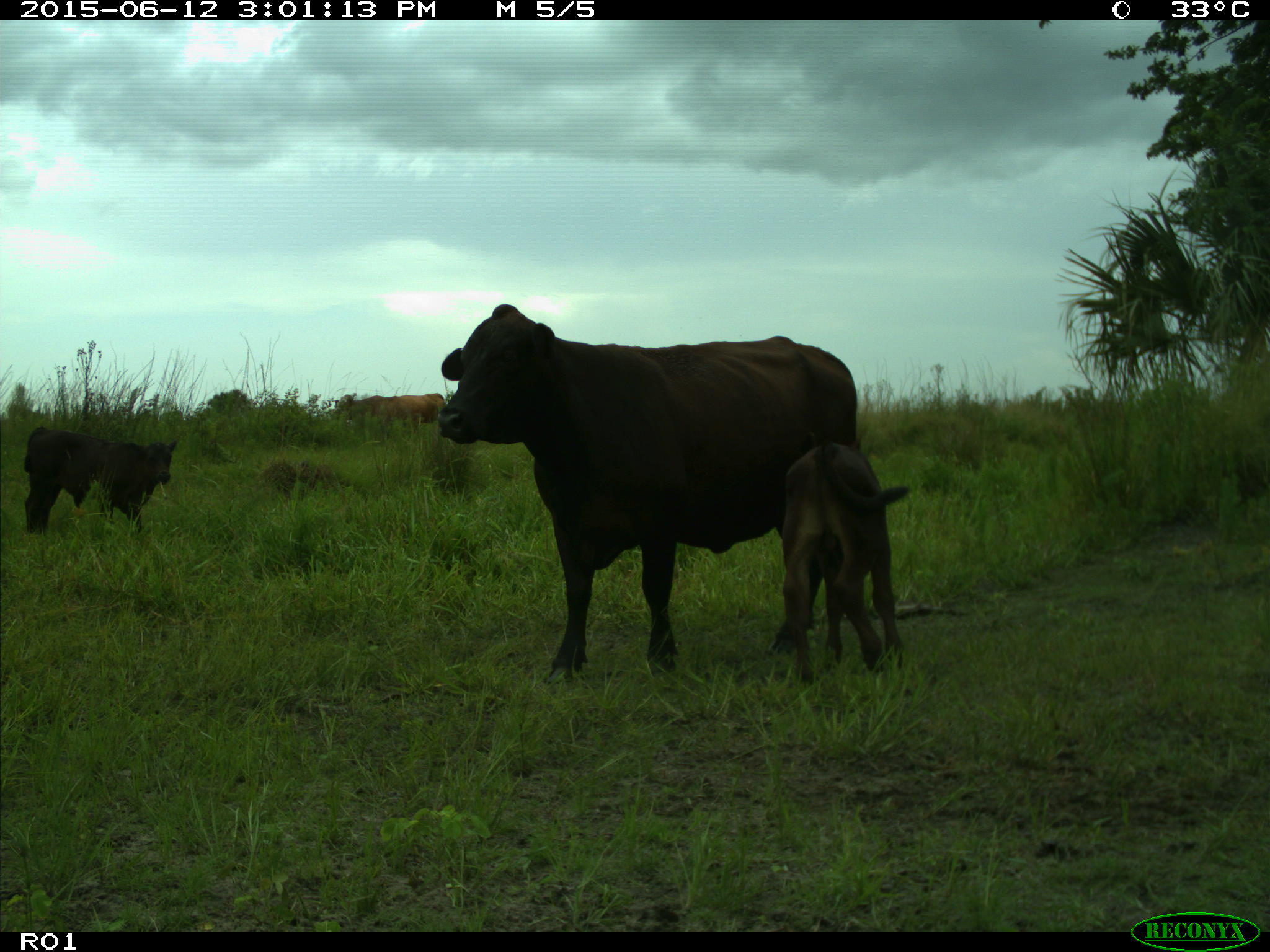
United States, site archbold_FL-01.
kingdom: Animalia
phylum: Chordata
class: Mammalia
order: Artiodactyla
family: Bovidae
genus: Bos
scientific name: Bos taurus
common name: domestic cow